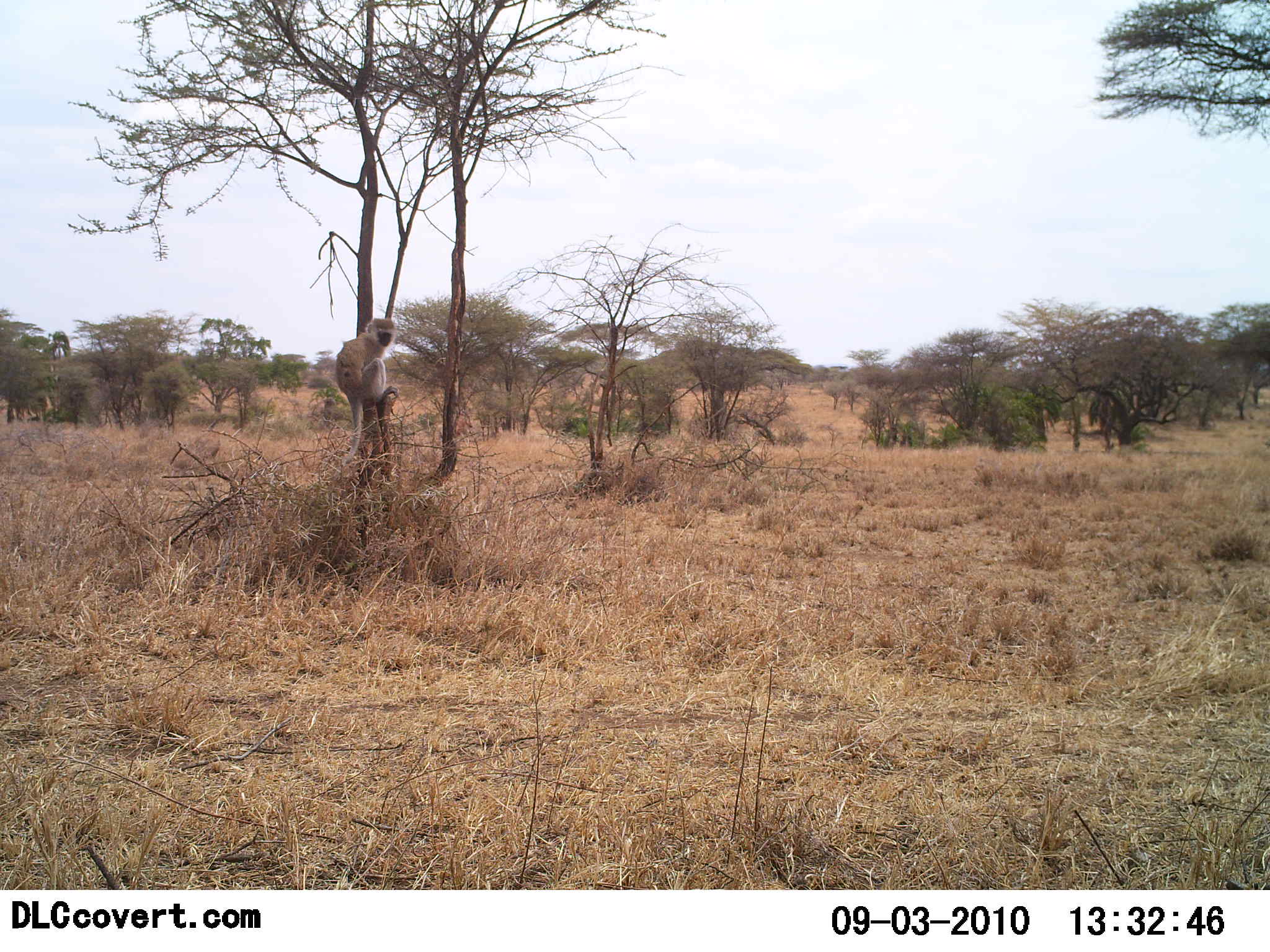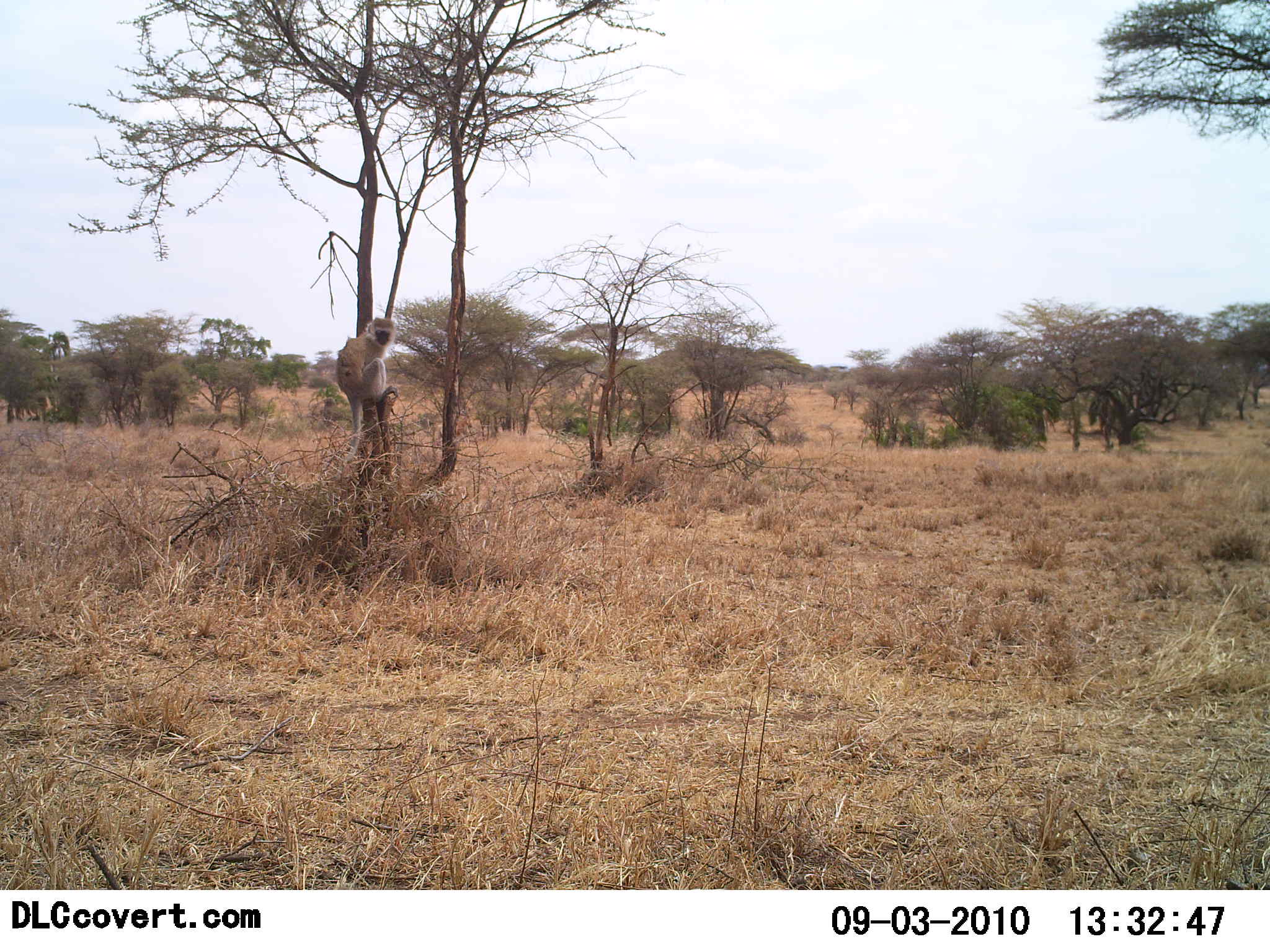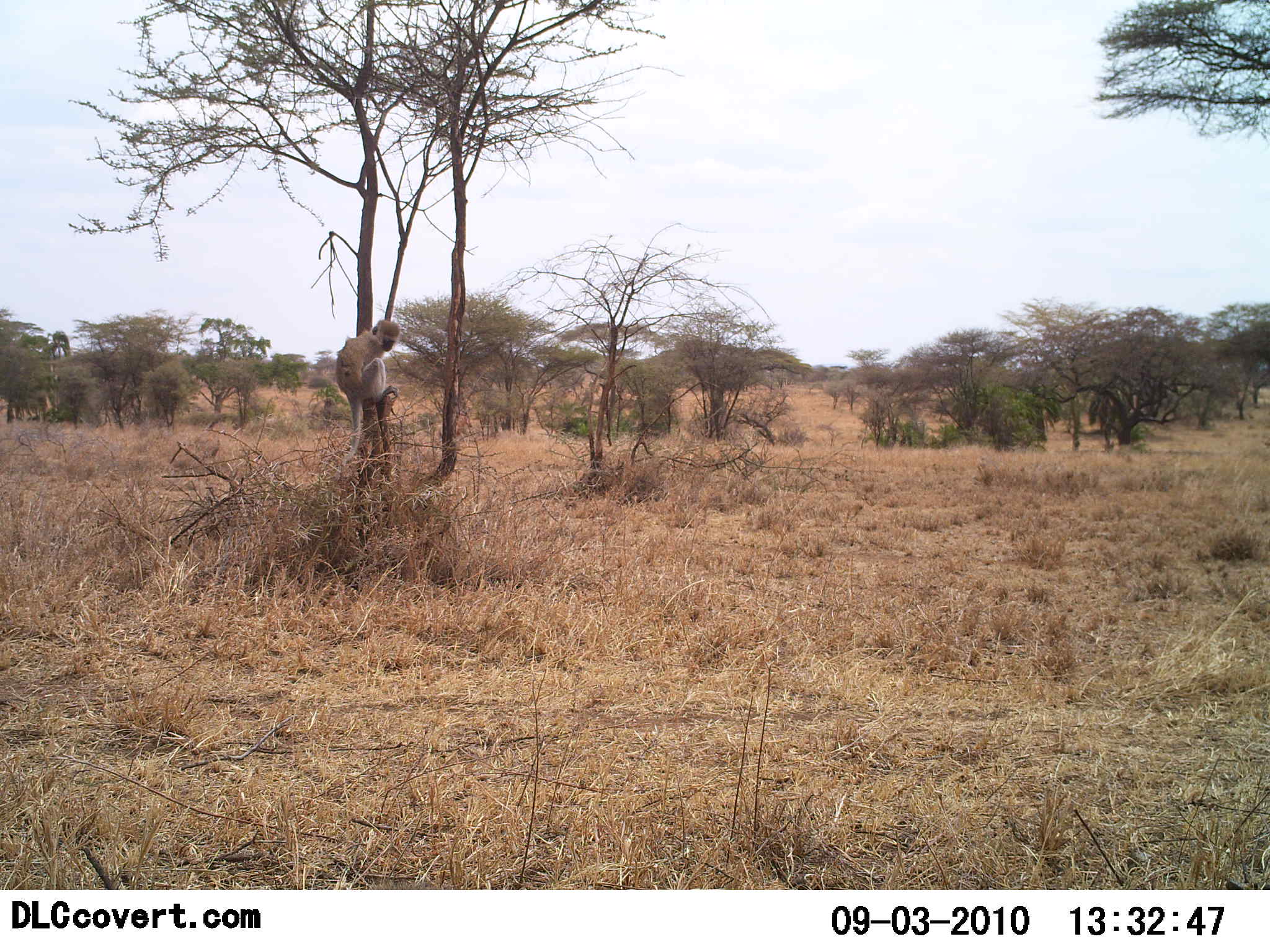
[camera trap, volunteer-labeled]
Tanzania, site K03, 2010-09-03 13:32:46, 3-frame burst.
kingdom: Animalia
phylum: Chordata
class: Mammalia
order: Primates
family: Cercopithecidae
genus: Chlorocebus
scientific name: Chlorocebus pygerythrus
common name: vervet monkey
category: monkeyvervet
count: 1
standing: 23%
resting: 68%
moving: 9%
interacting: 9%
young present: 0%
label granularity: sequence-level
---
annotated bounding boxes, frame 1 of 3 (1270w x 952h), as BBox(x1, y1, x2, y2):
animal: BBox(335, 318, 397, 468)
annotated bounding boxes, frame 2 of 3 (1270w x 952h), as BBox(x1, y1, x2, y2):
animal: BBox(337, 317, 400, 463)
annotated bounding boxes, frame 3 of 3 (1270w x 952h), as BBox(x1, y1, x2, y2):
animal: BBox(336, 320, 401, 464)